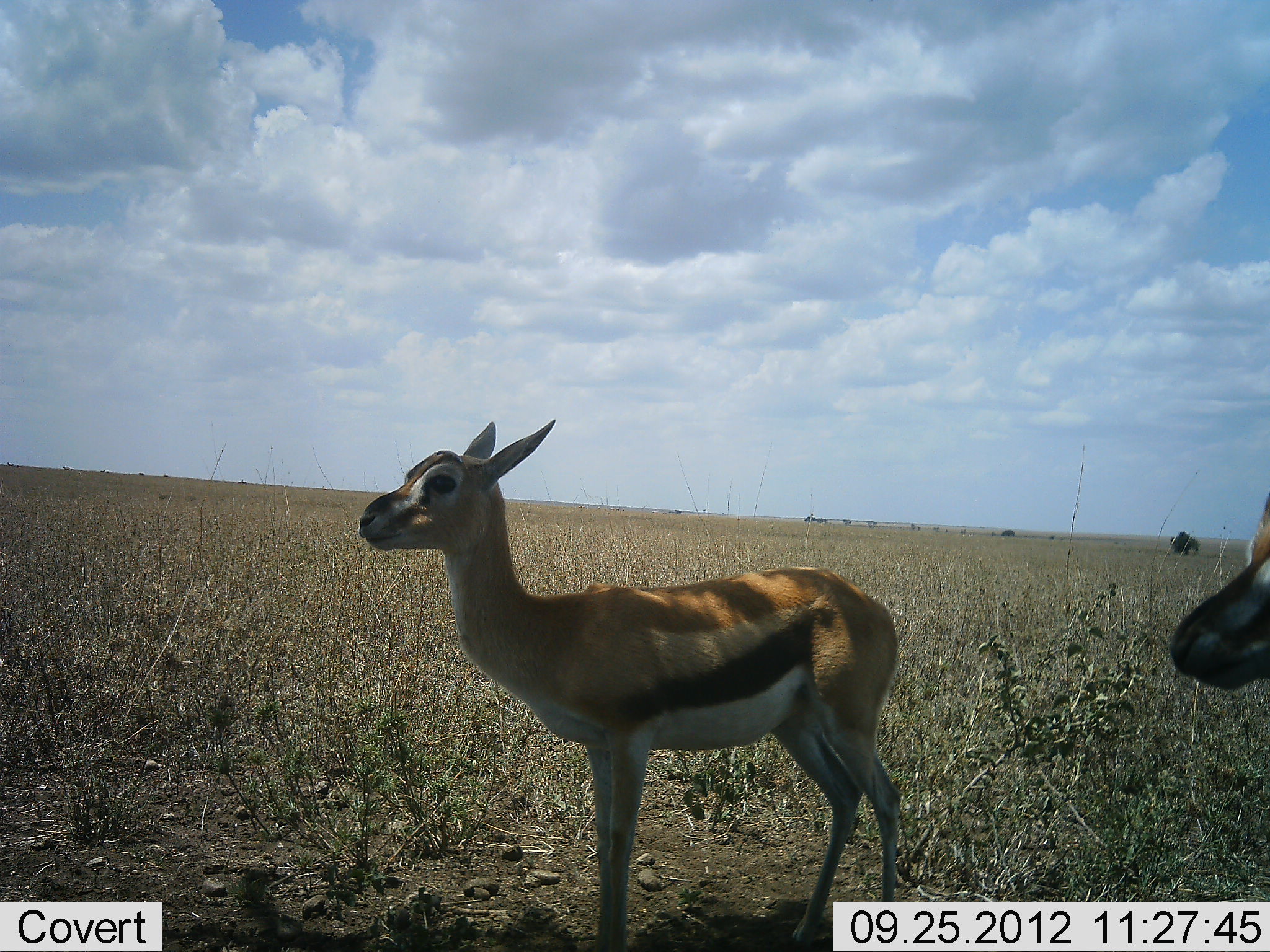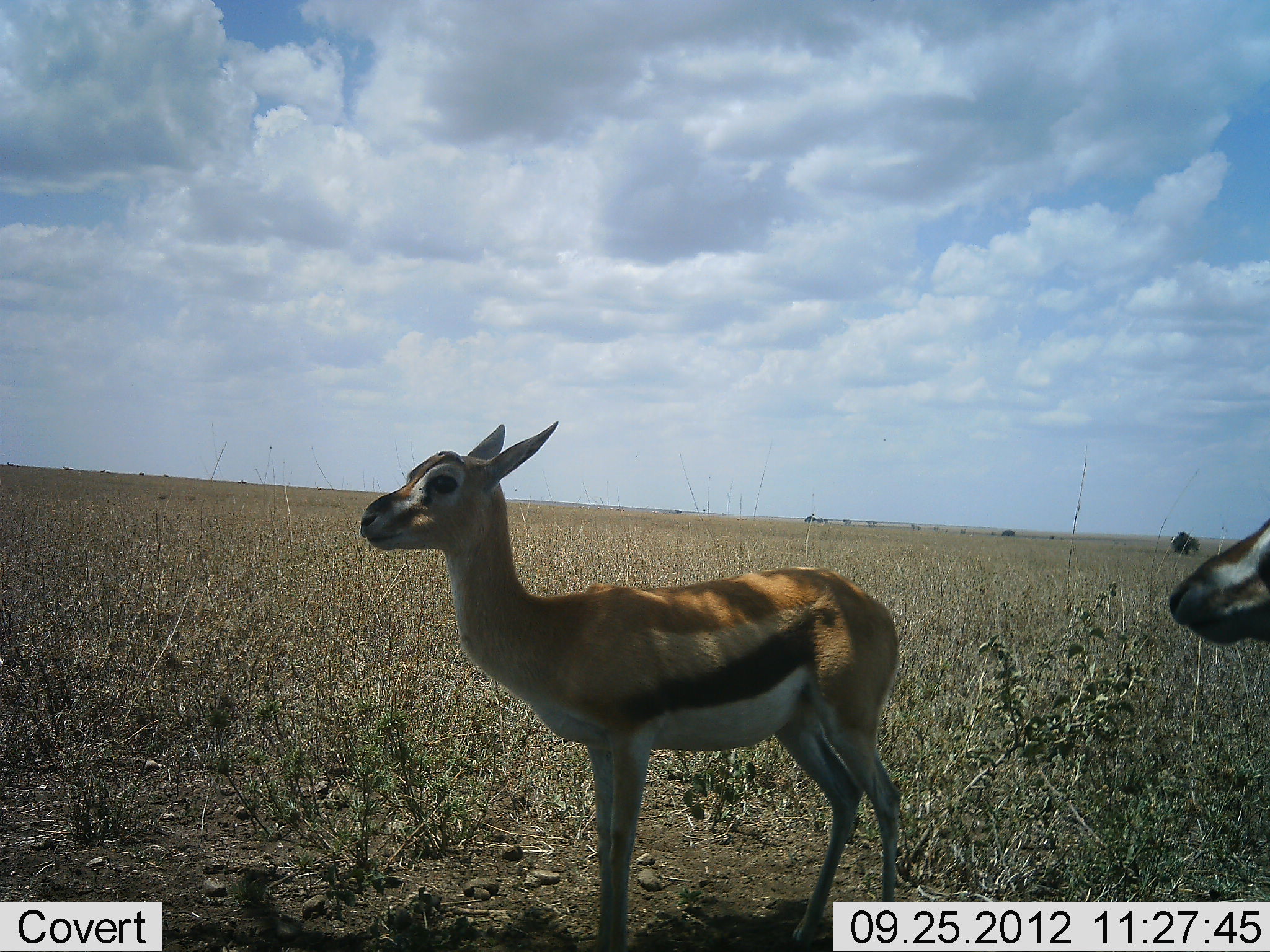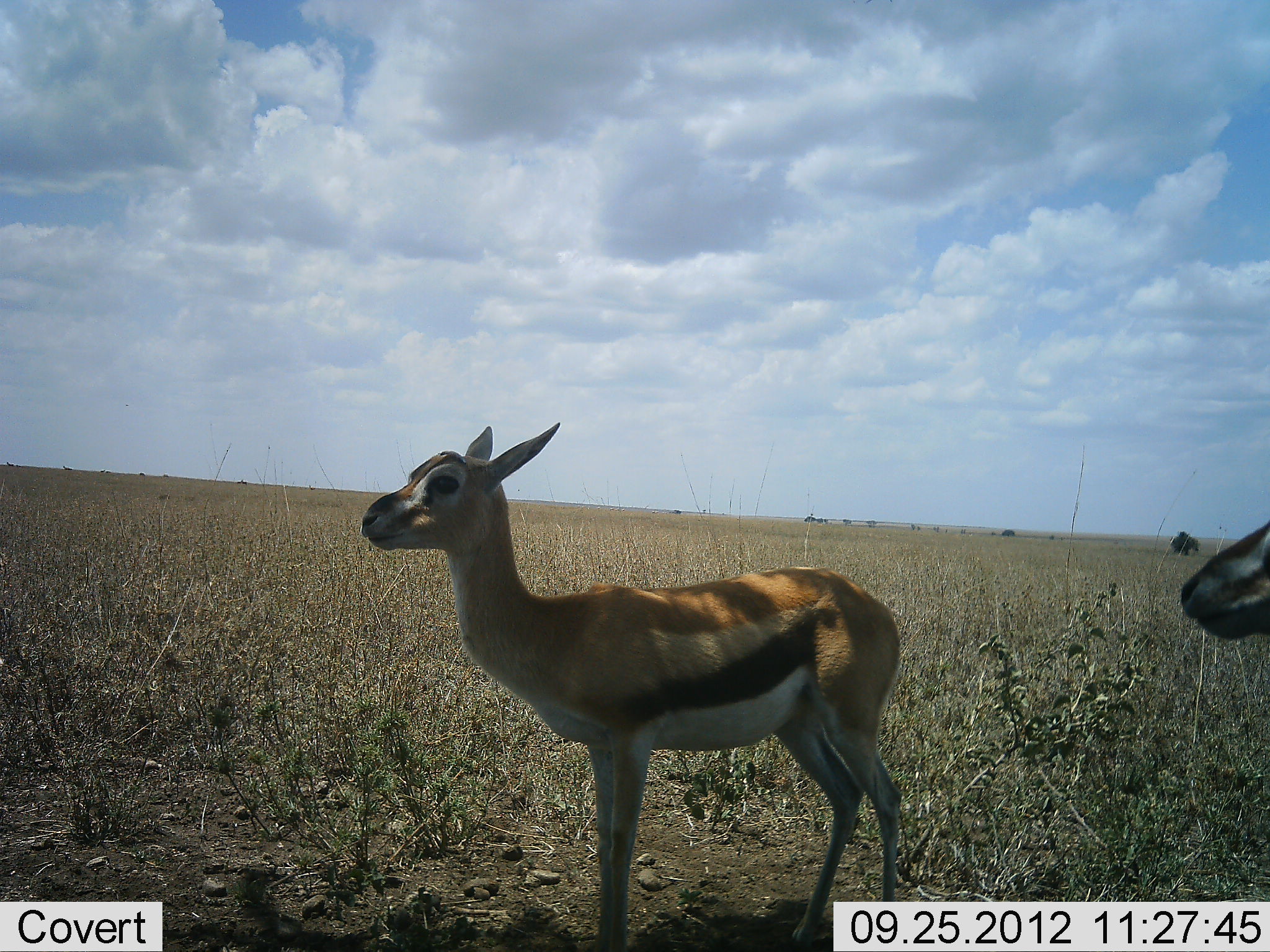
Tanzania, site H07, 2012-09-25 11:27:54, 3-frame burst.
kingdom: Animalia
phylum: Chordata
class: Mammalia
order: Artiodactyla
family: Bovidae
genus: Eudorcas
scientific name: Eudorcas thomsonii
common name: thomson's gazelle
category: gazellethomsons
Gazellethomsons (thomson's gazelle) (Eudorcas thomsonii), count 2. Behavior (volunteer vote fractions): standing 100%, resting 0%, moving 0%, interacting 0%. Young present (vote fraction): 9%. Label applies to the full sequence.